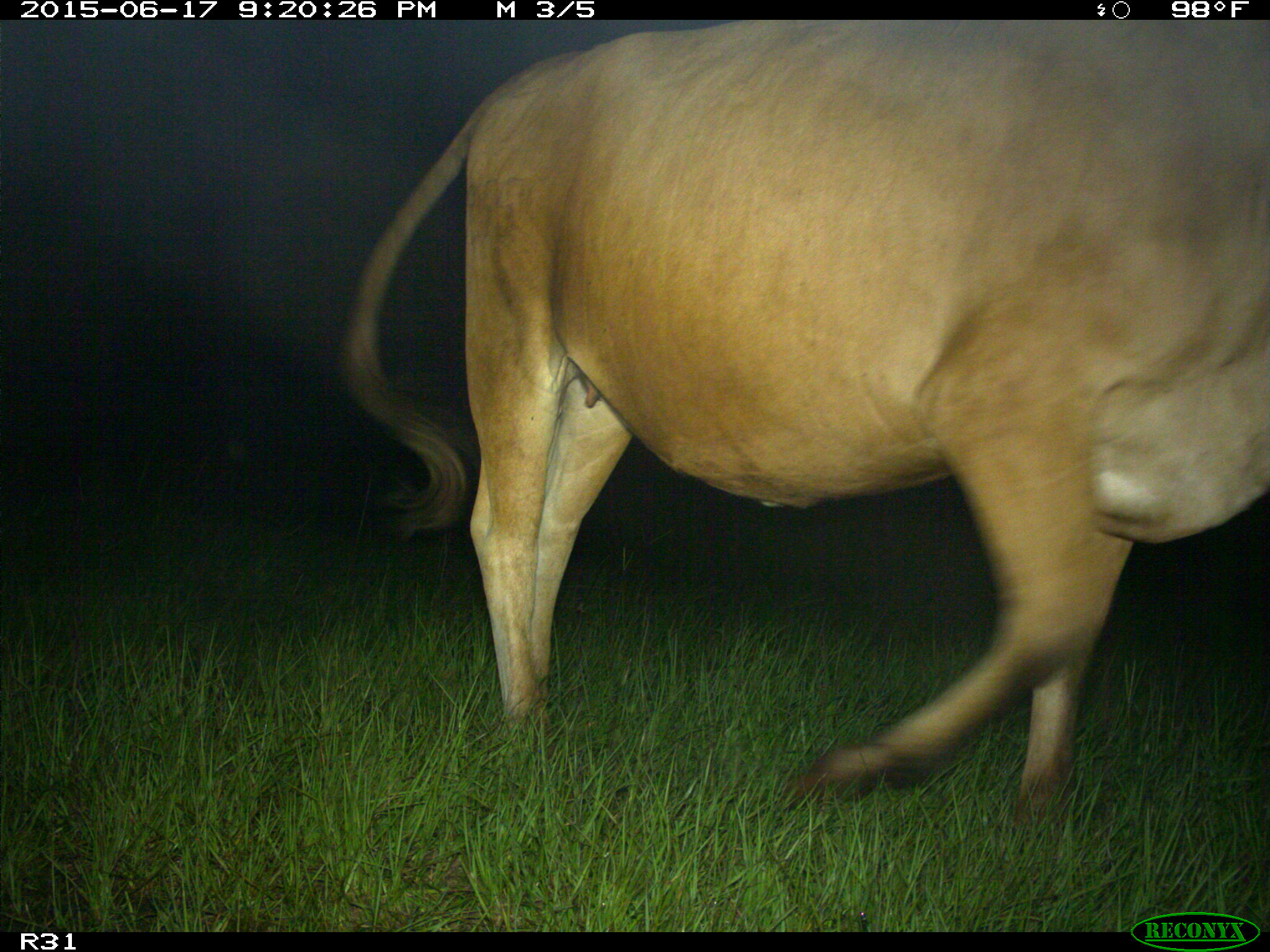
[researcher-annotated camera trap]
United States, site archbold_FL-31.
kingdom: Animalia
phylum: Chordata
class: Mammalia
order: Artiodactyla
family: Bovidae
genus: Bos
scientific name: Bos taurus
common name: domestic cow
Bos taurus (domestic cow).